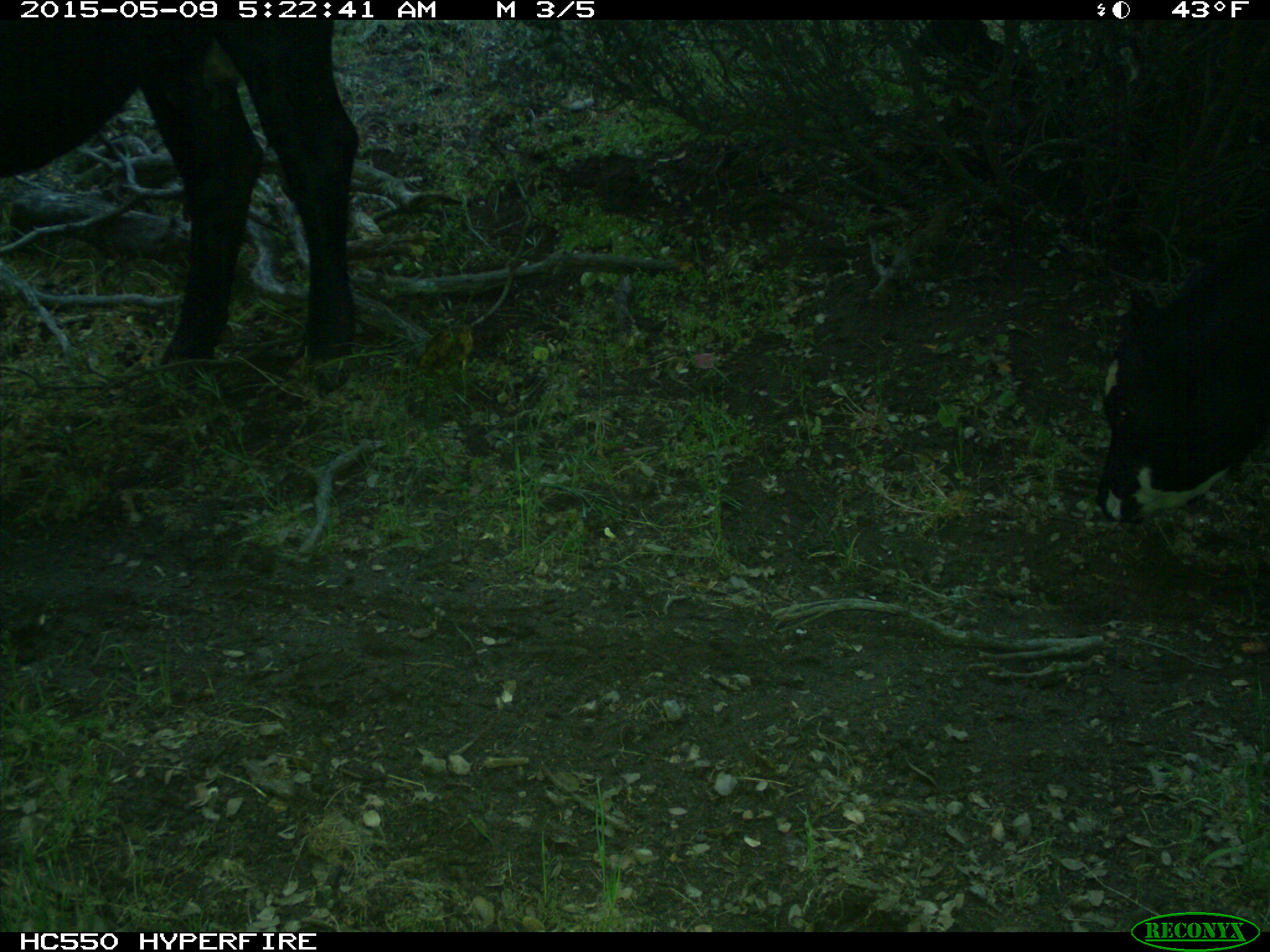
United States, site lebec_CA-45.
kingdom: Animalia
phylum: Chordata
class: Mammalia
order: Artiodactyla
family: Bovidae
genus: Bos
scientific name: Bos taurus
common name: domestic cow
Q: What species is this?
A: Bos taurus (domestic cow).